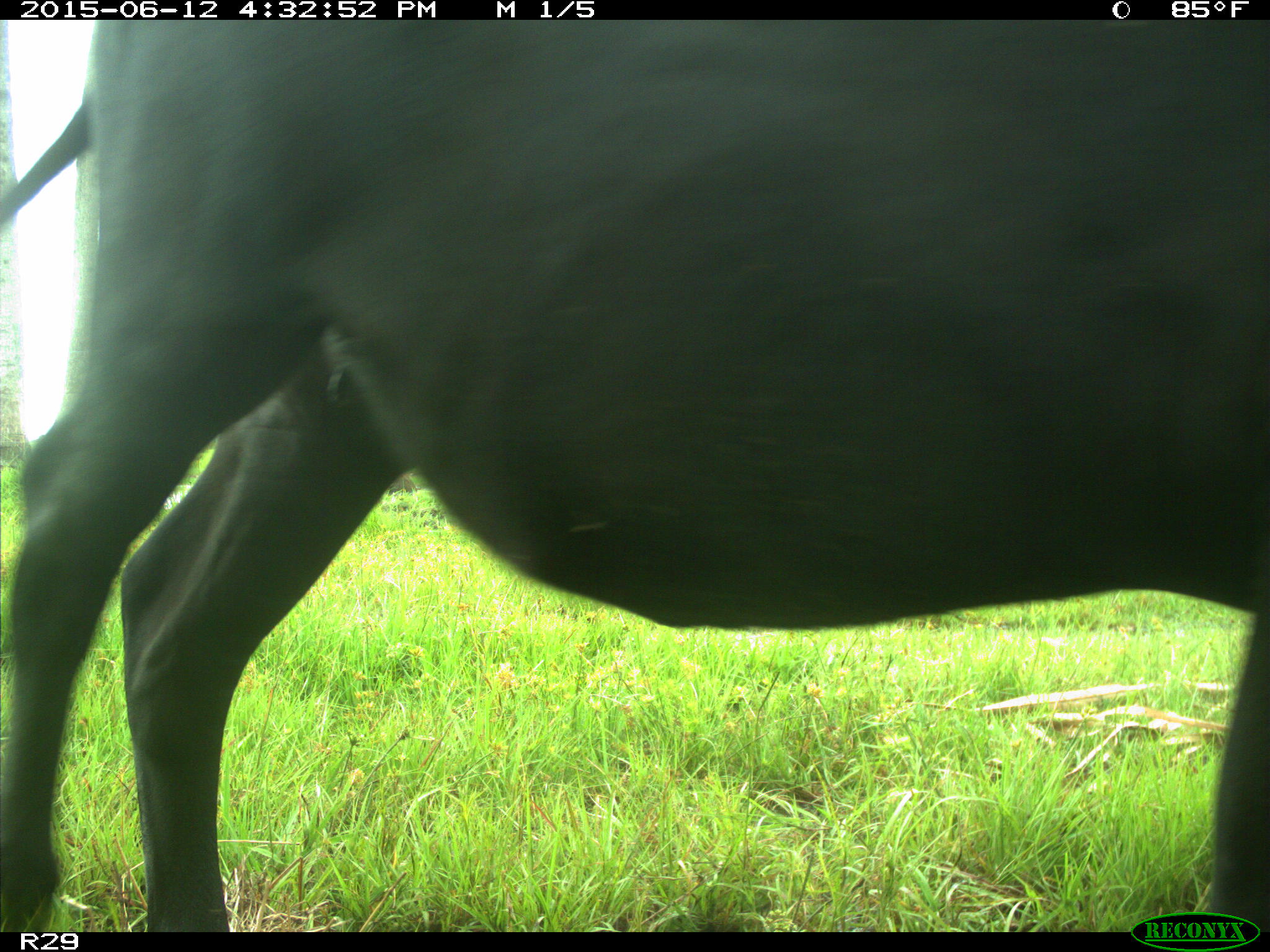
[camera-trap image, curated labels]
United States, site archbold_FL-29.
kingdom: Animalia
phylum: Chordata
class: Mammalia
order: Artiodactyla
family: Bovidae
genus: Bos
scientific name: Bos taurus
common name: domestic cow